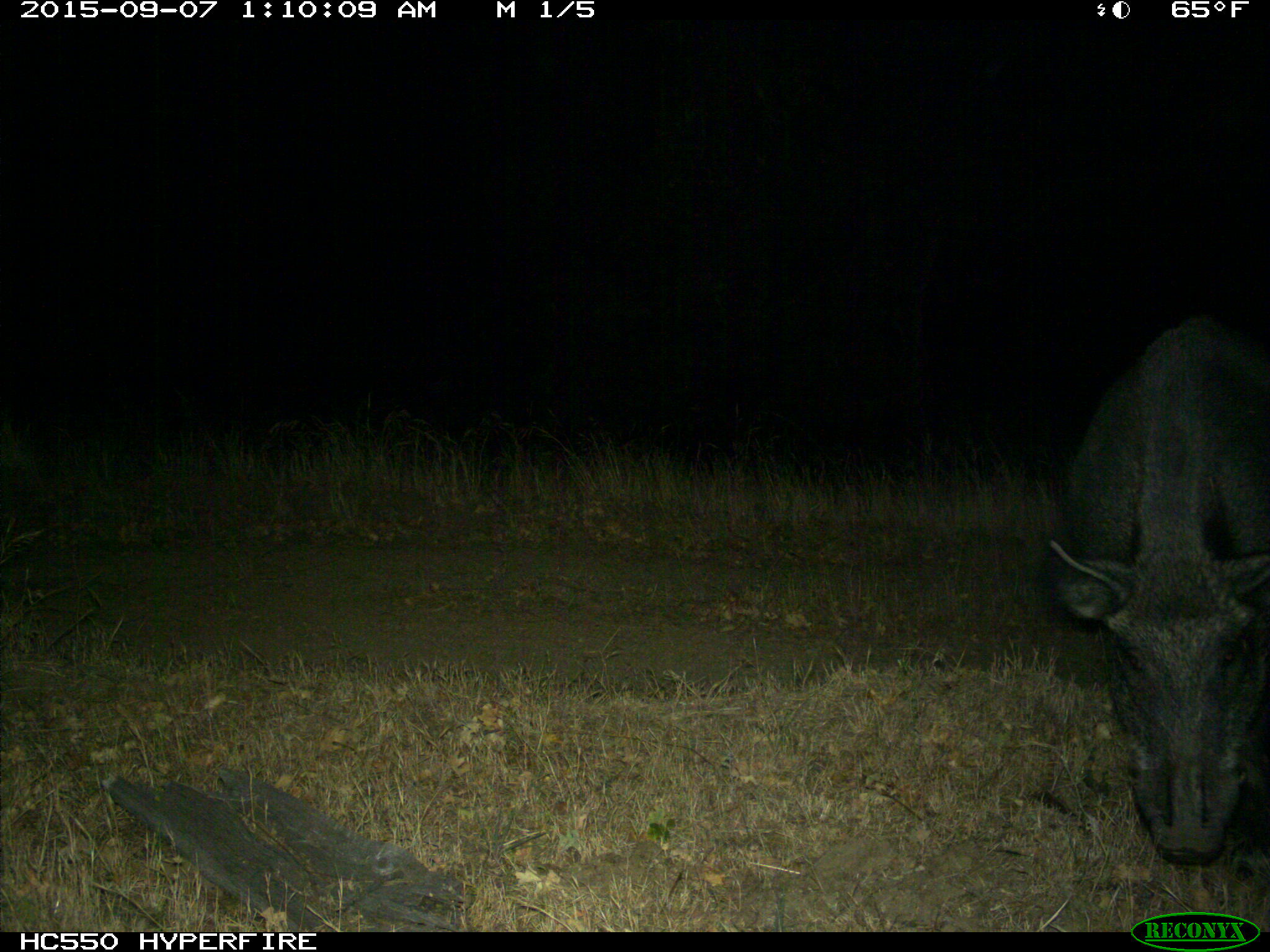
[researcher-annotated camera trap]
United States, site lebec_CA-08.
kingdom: Animalia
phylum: Chordata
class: Mammalia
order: Artiodactyla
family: Suidae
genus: Sus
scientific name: Sus scrofa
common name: wild boar